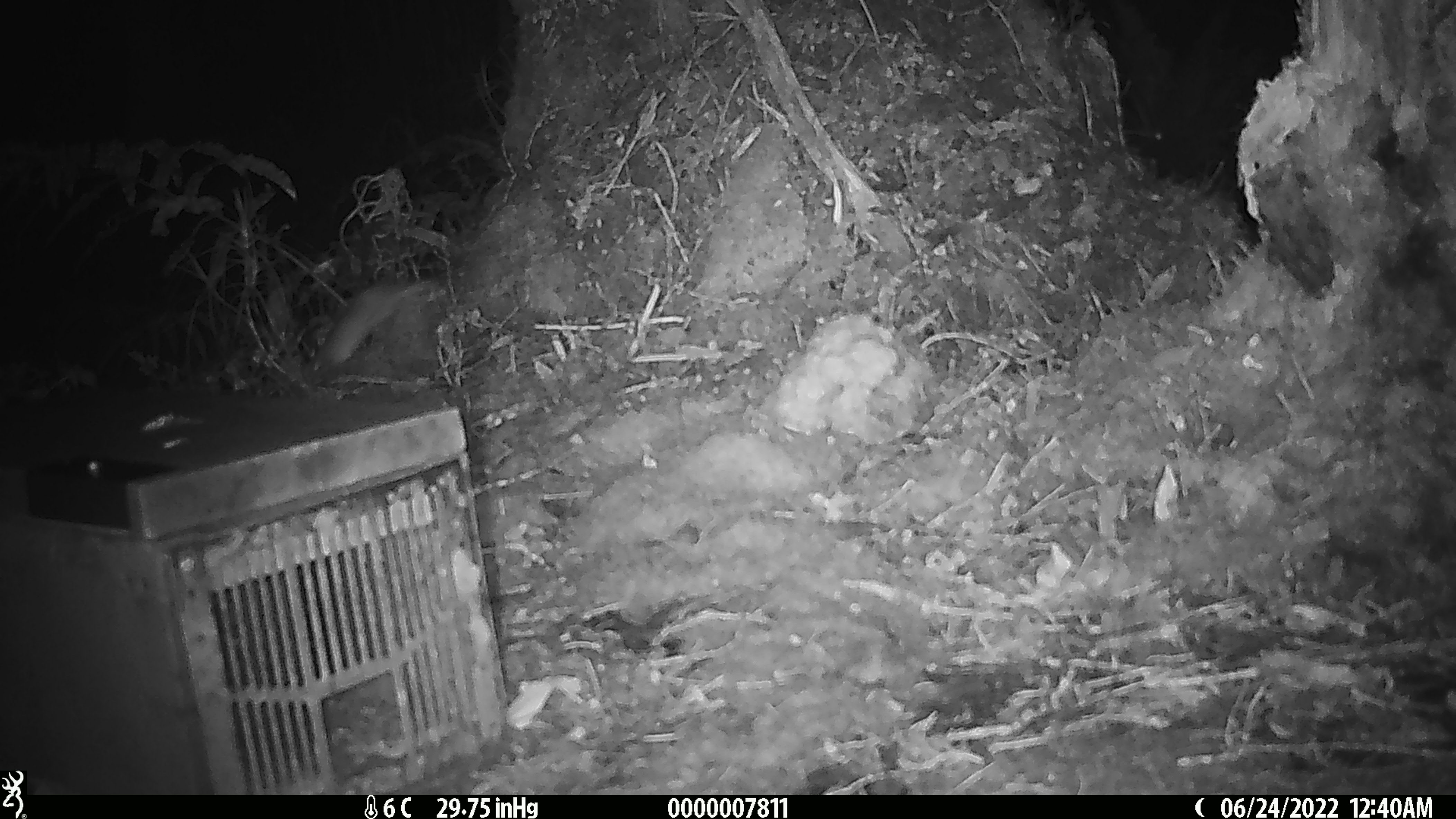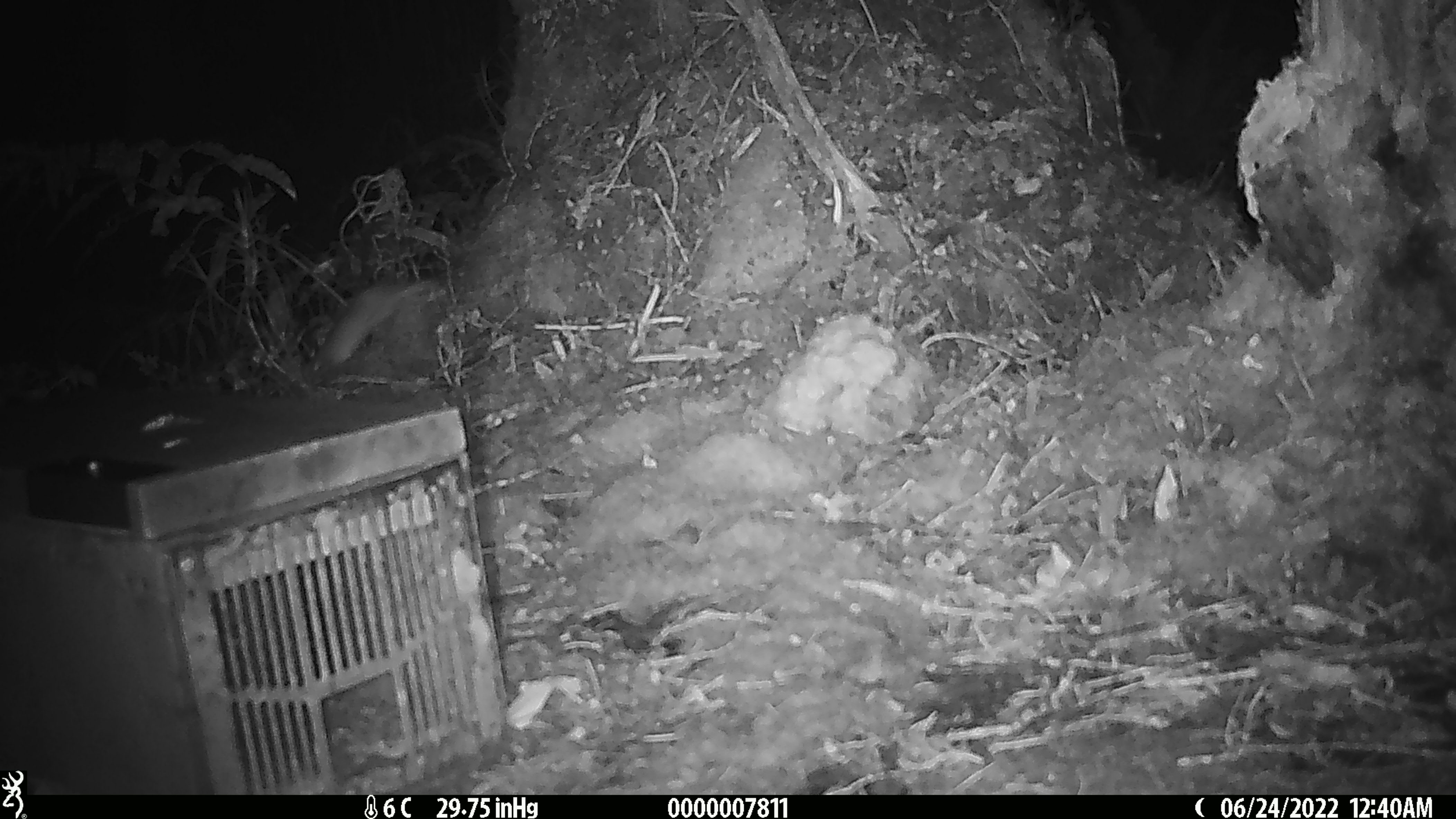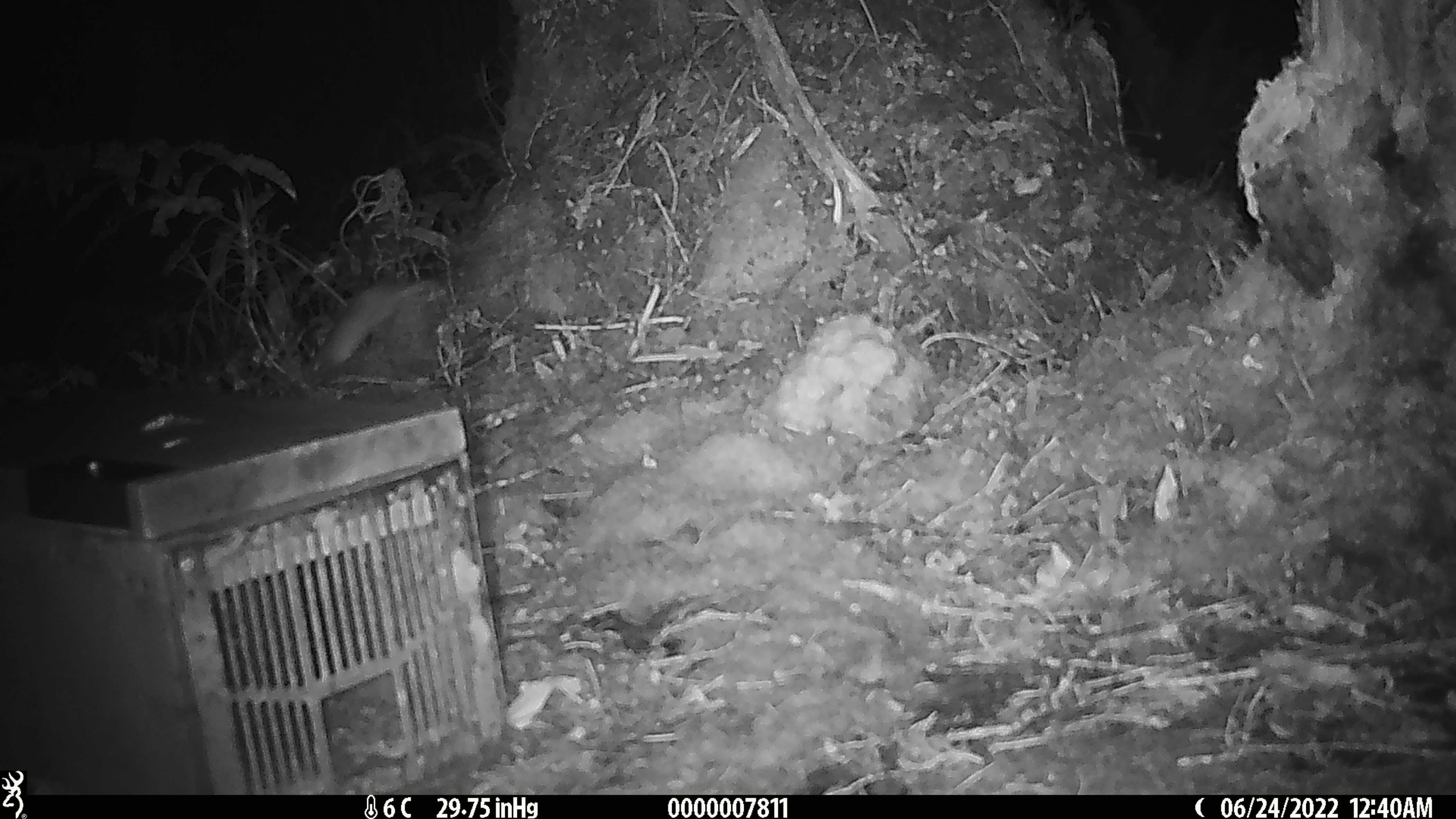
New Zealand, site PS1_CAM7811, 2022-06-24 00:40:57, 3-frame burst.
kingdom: Animalia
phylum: Chordata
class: Mammalia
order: Carnivora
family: Mustelidae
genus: Mustela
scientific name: Mustela erminea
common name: stoat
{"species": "stoat (Mustela erminea)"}